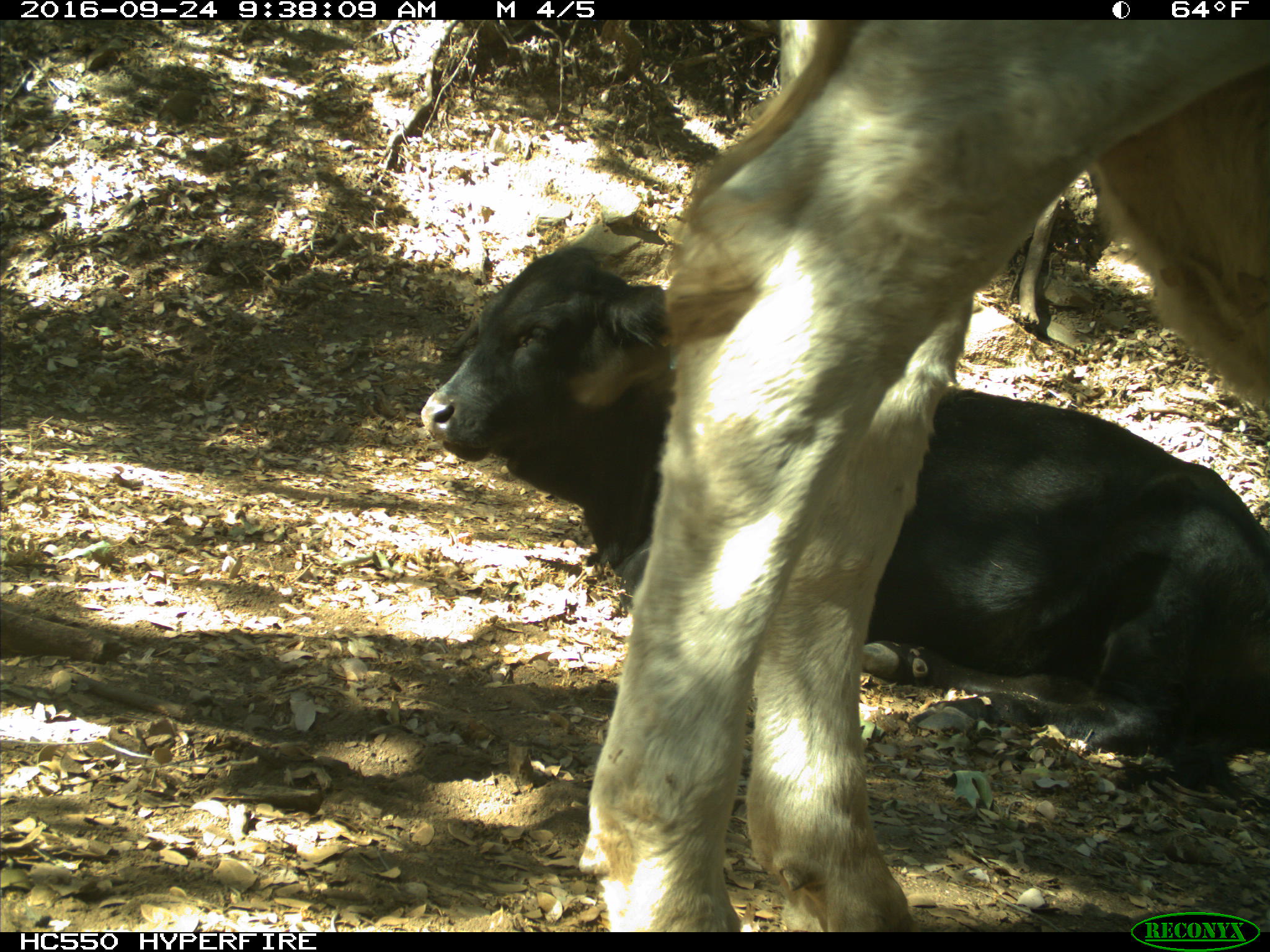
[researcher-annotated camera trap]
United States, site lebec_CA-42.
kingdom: Animalia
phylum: Chordata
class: Mammalia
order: Artiodactyla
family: Bovidae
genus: Bos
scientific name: Bos taurus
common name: domestic cow